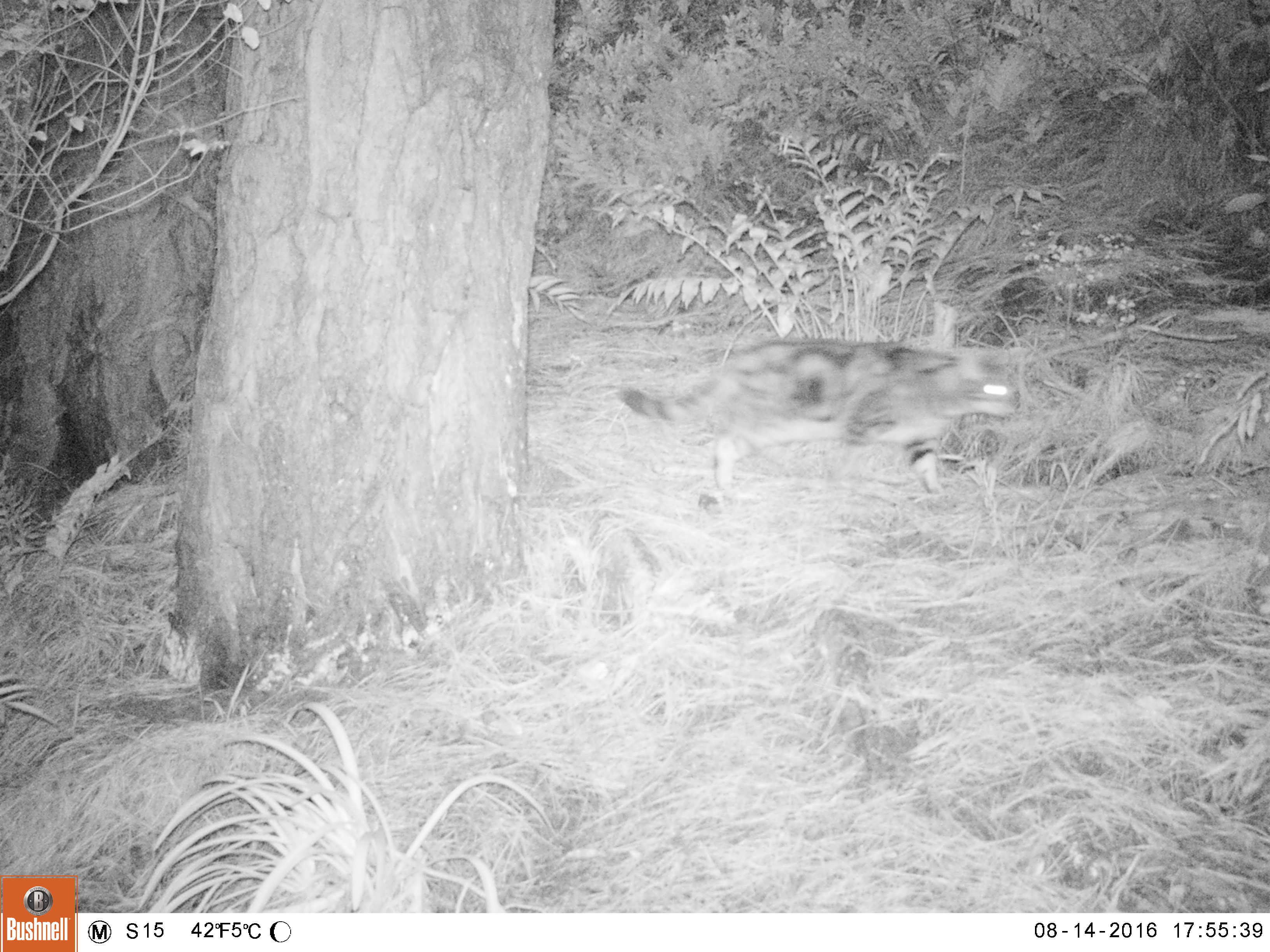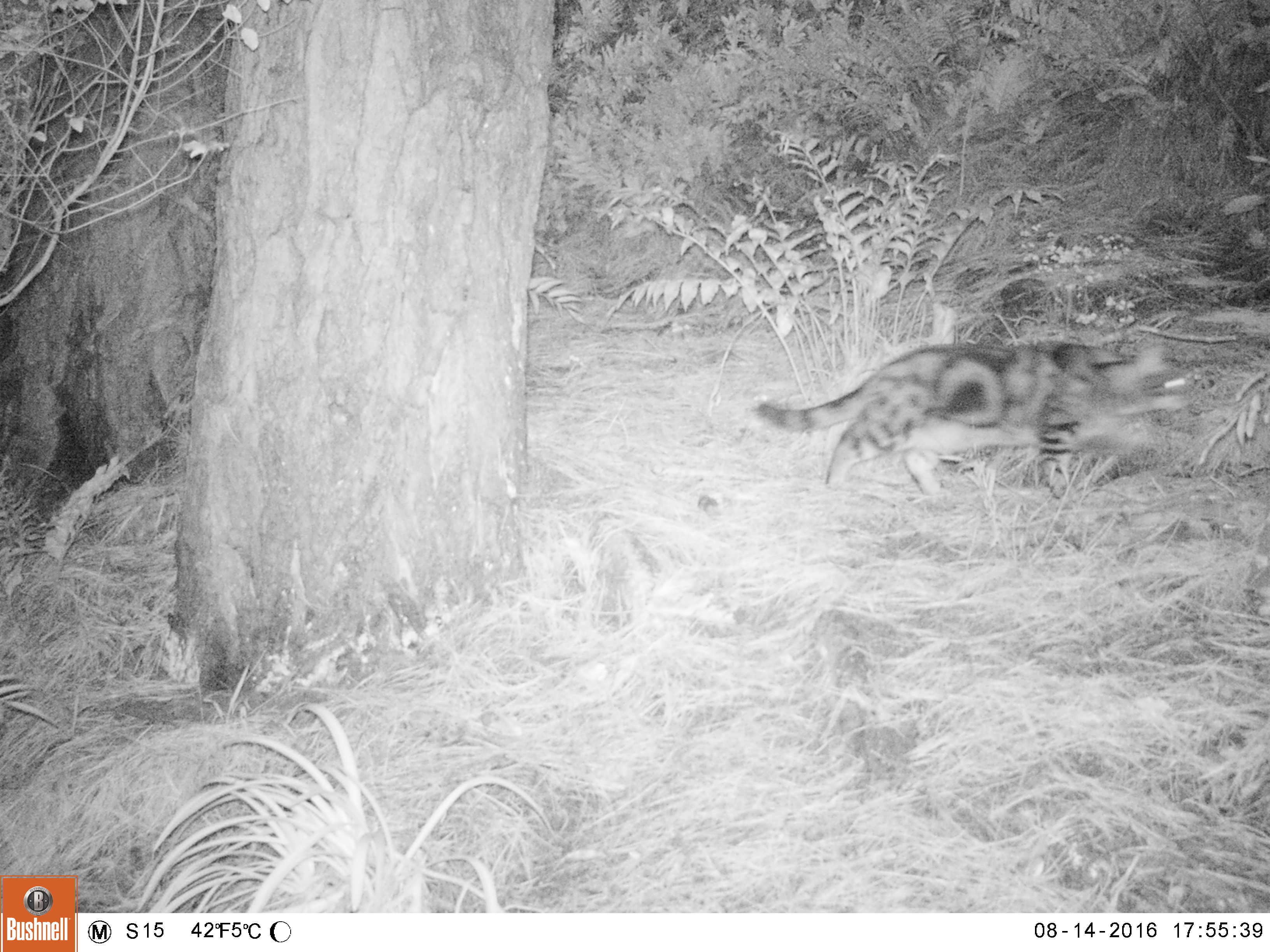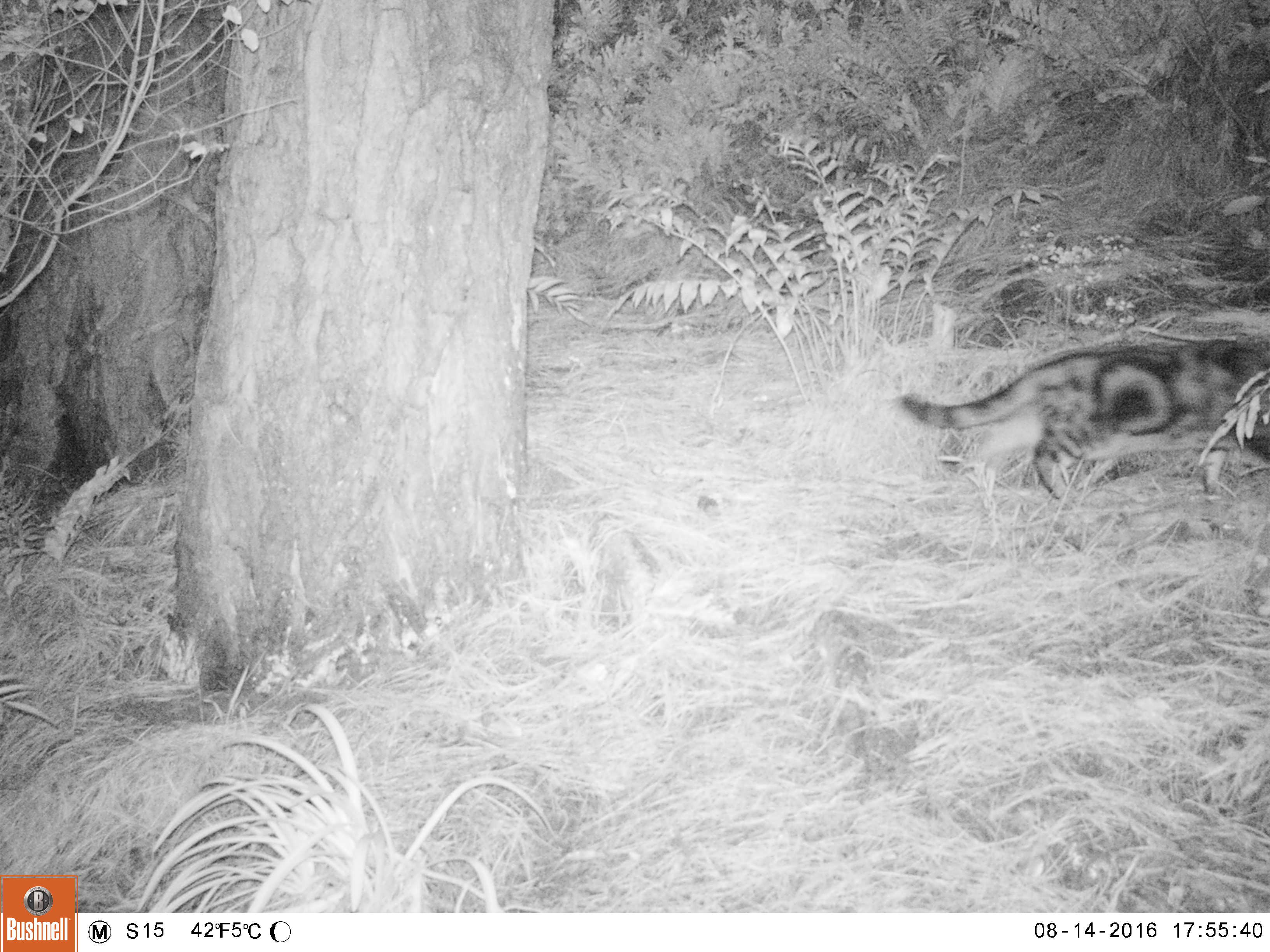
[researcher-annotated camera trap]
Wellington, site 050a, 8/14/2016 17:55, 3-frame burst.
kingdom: Animalia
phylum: Chordata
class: Mammalia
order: Carnivora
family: Felidae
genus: Felis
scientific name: Felis catus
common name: cat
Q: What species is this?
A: Cat (Felis catus).